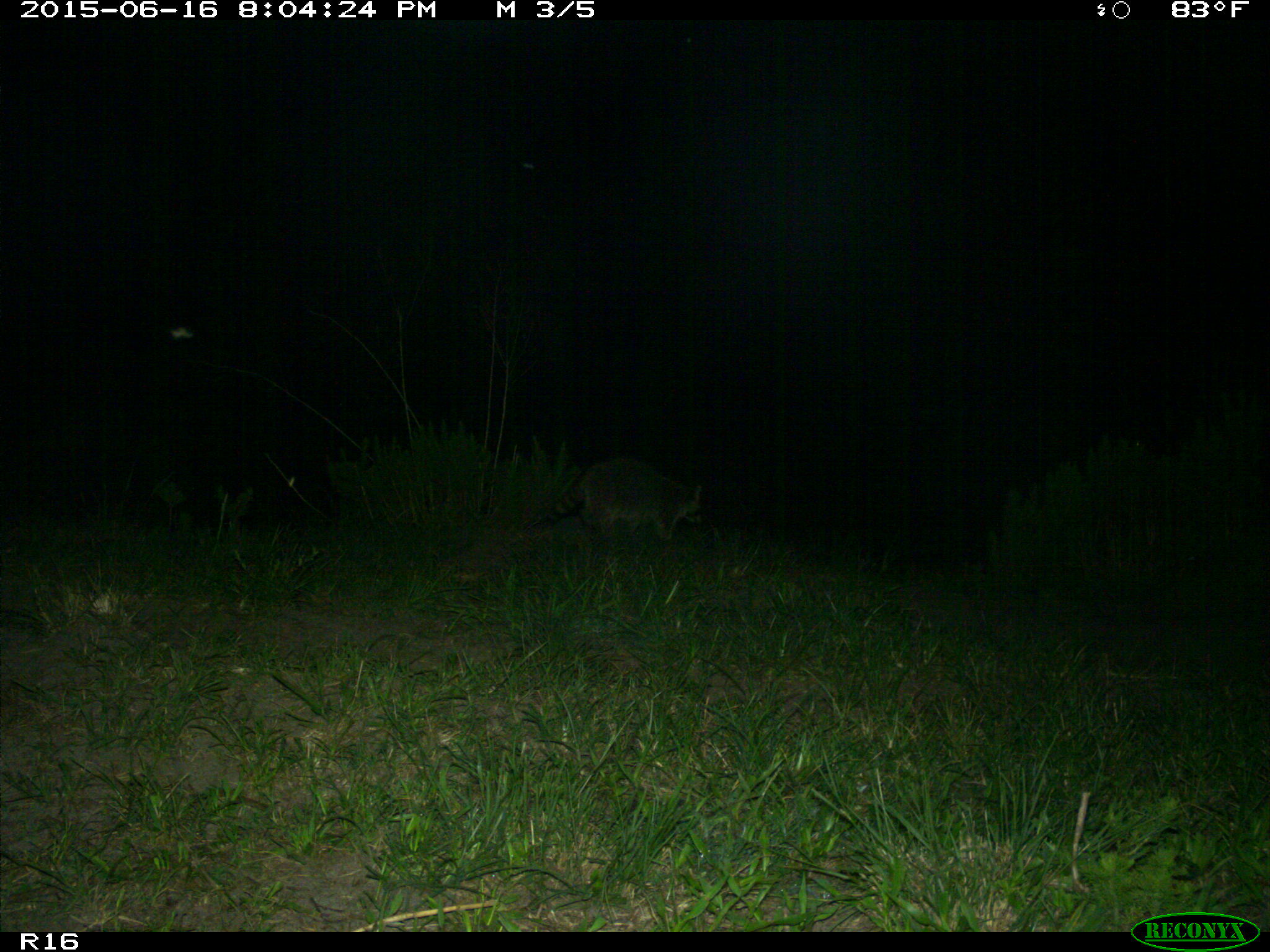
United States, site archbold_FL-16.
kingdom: Animalia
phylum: Chordata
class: Mammalia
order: Carnivora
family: Procyonidae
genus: Procyon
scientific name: Procyon lotor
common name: common raccoon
Procyon lotor (common raccoon).